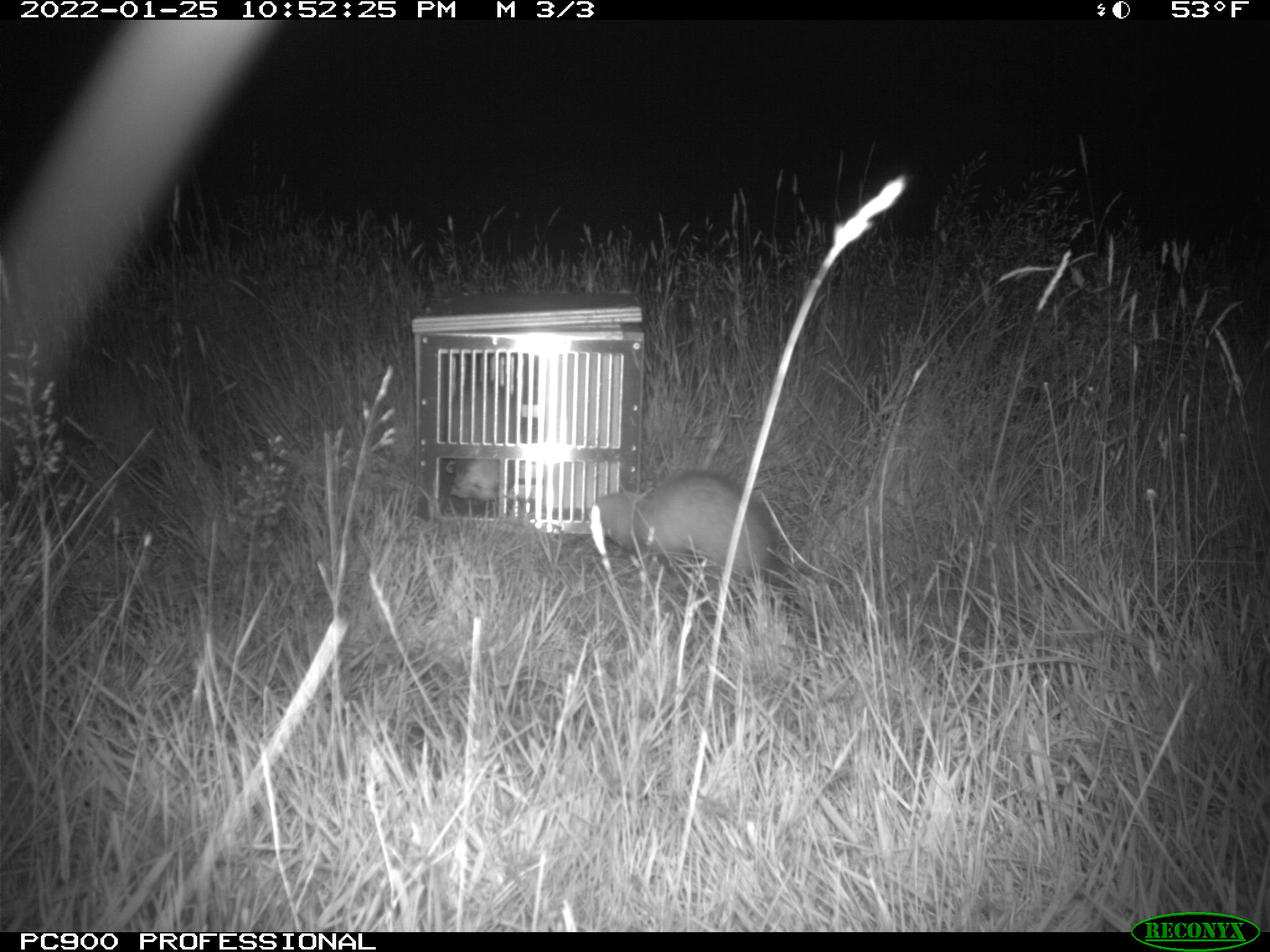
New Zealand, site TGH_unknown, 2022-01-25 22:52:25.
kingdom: Animalia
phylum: Chordata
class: Mammalia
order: Carnivora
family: Mustelidae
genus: Mustela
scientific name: Mustela furo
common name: ferret